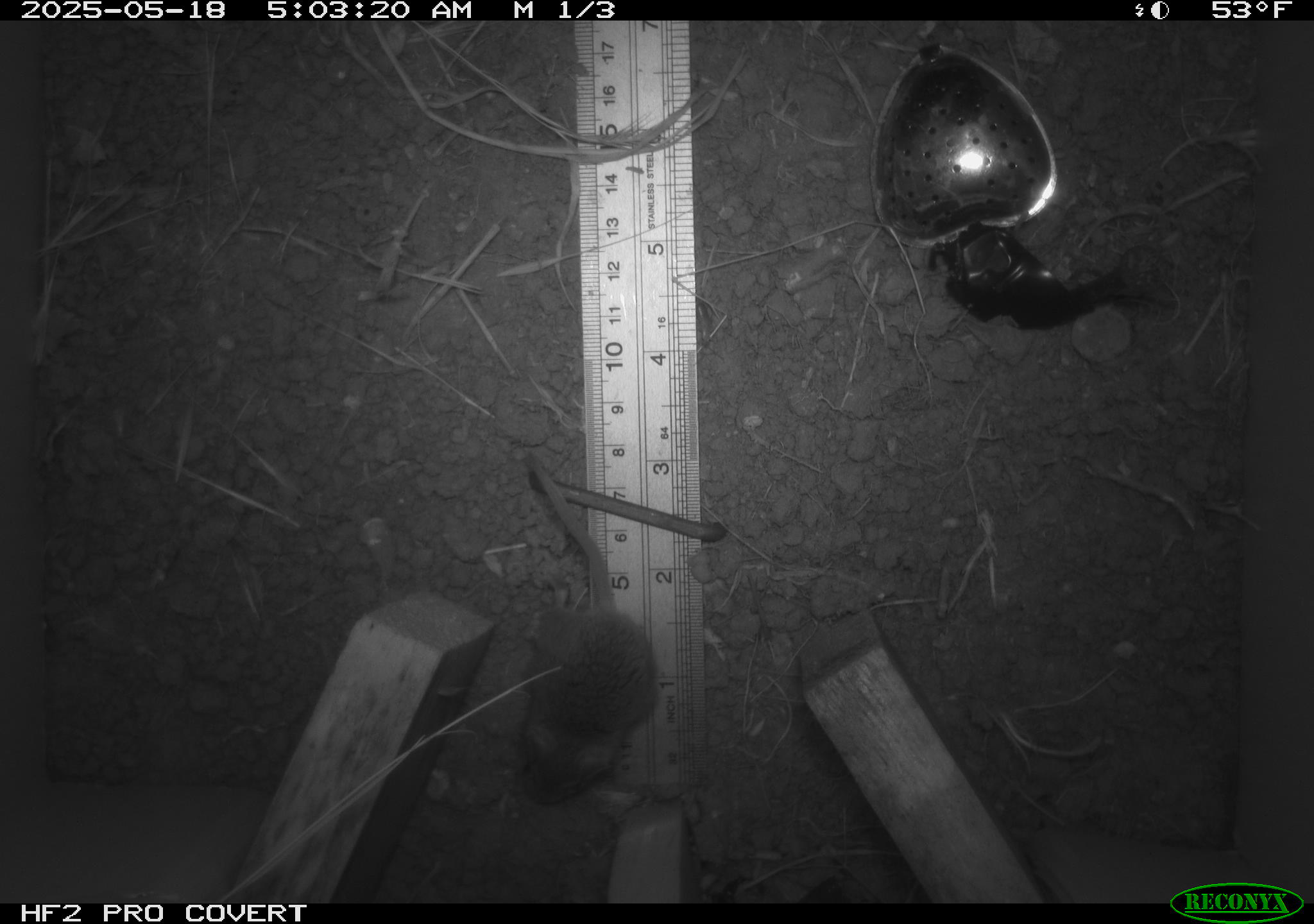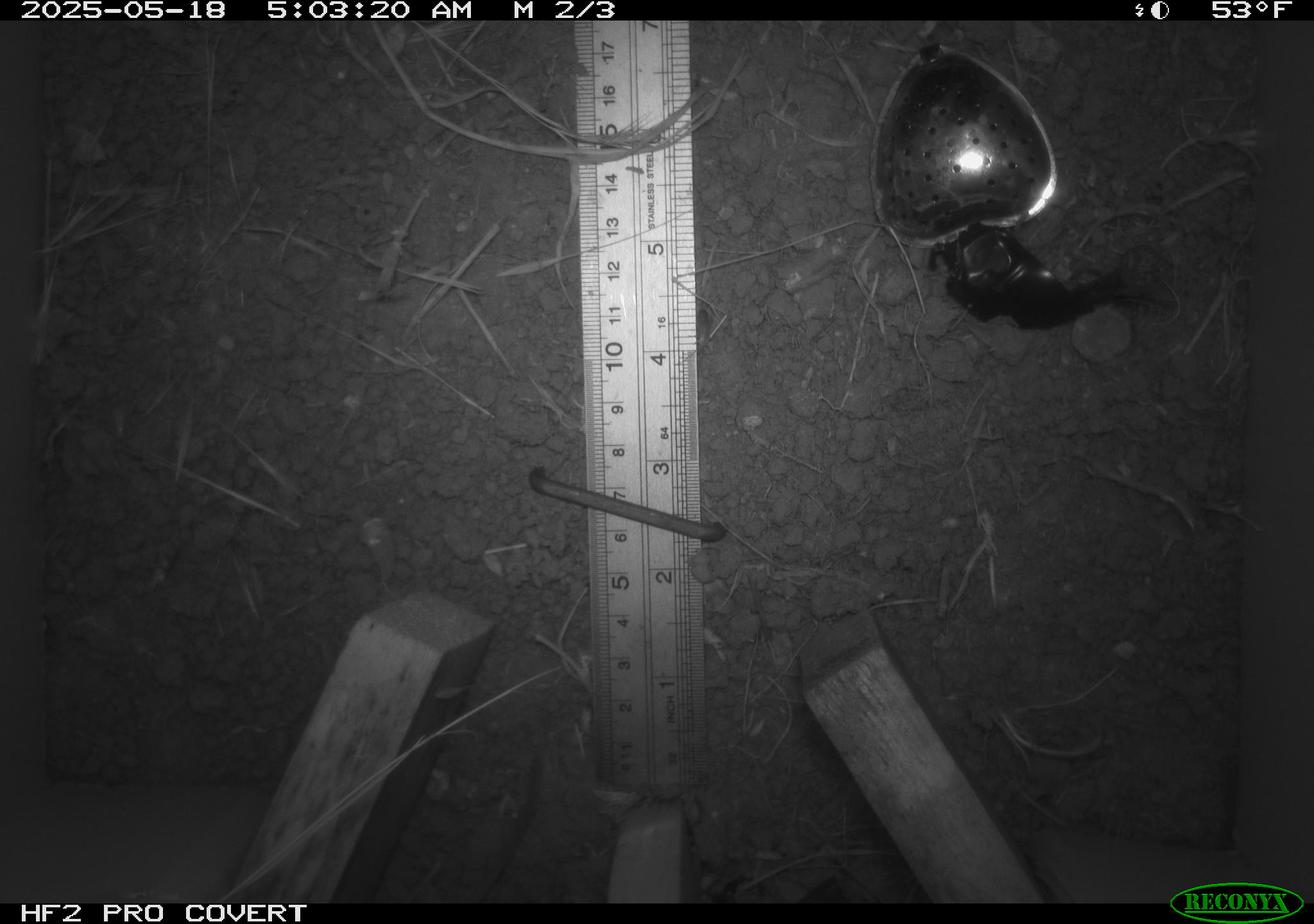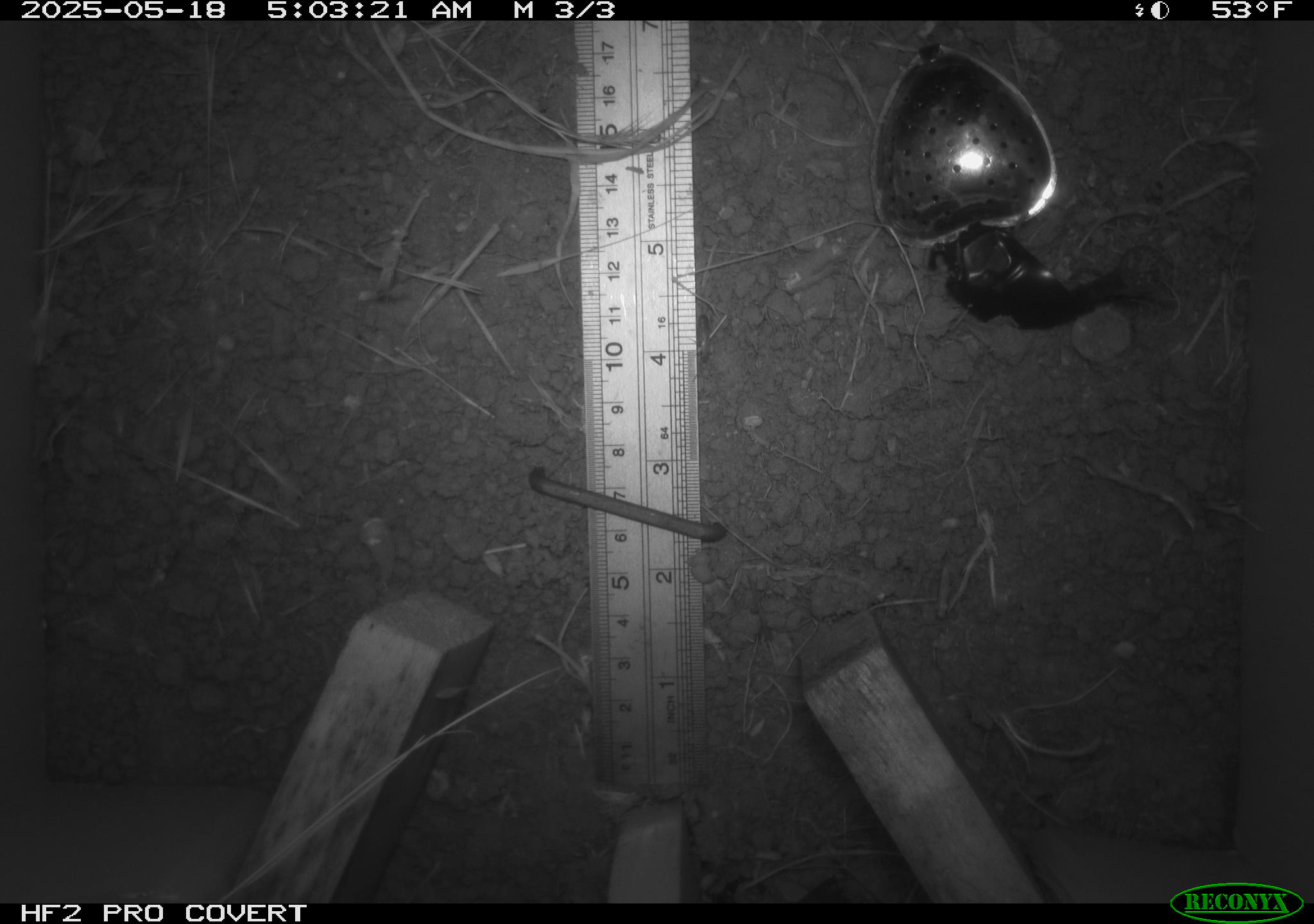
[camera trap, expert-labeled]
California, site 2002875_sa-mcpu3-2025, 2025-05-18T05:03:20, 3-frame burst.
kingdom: Animalia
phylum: Chordata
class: Mammalia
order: Rodentia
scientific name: Rodentia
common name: mouse species